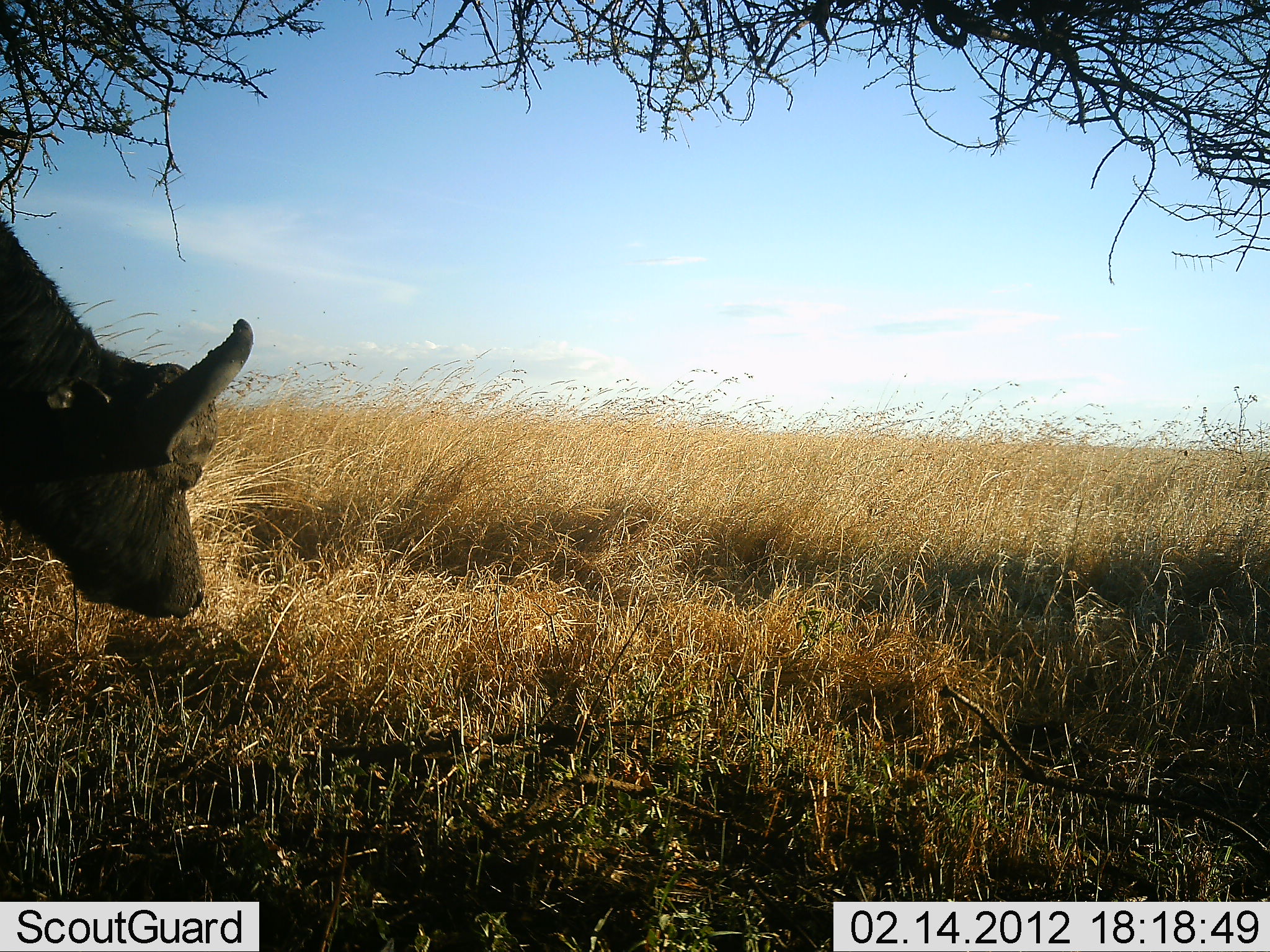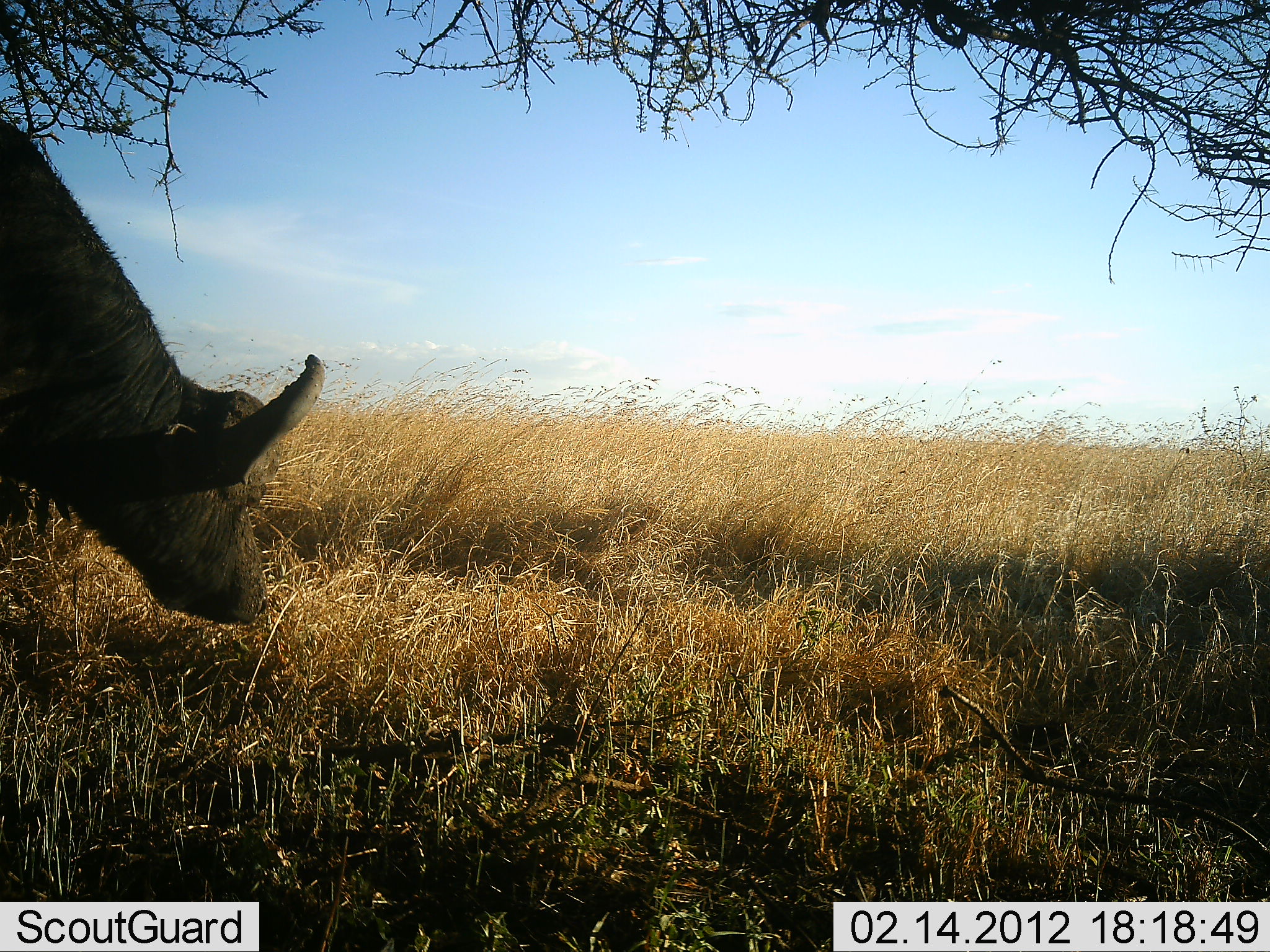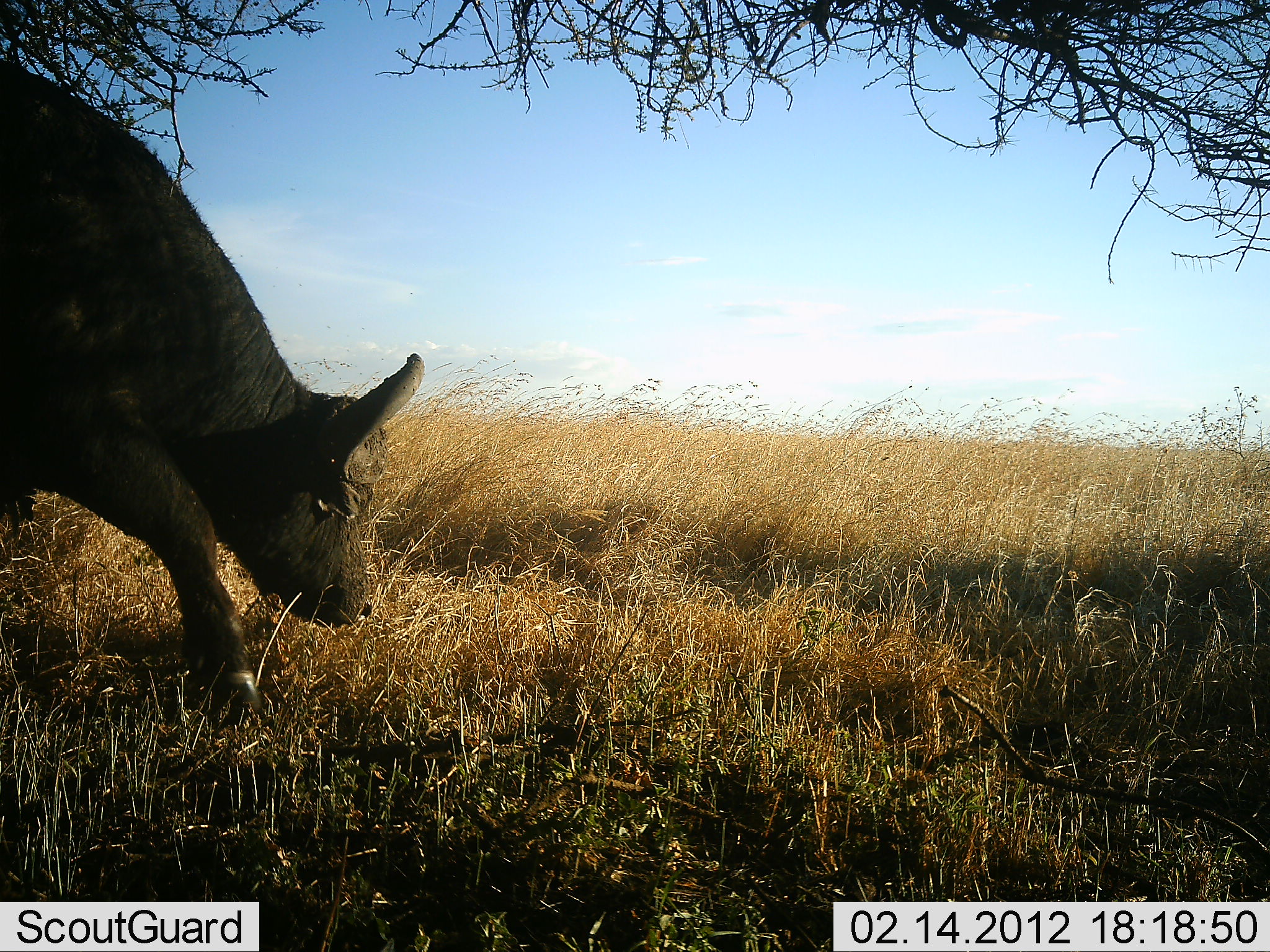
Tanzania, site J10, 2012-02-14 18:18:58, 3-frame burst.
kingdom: Animalia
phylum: Chordata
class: Mammalia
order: Artiodactyla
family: Bovidae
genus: Syncerus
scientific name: Syncerus caffer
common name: cape buffalo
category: buffalo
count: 1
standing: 0%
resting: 0%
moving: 73%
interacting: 0%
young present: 0%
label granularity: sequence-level